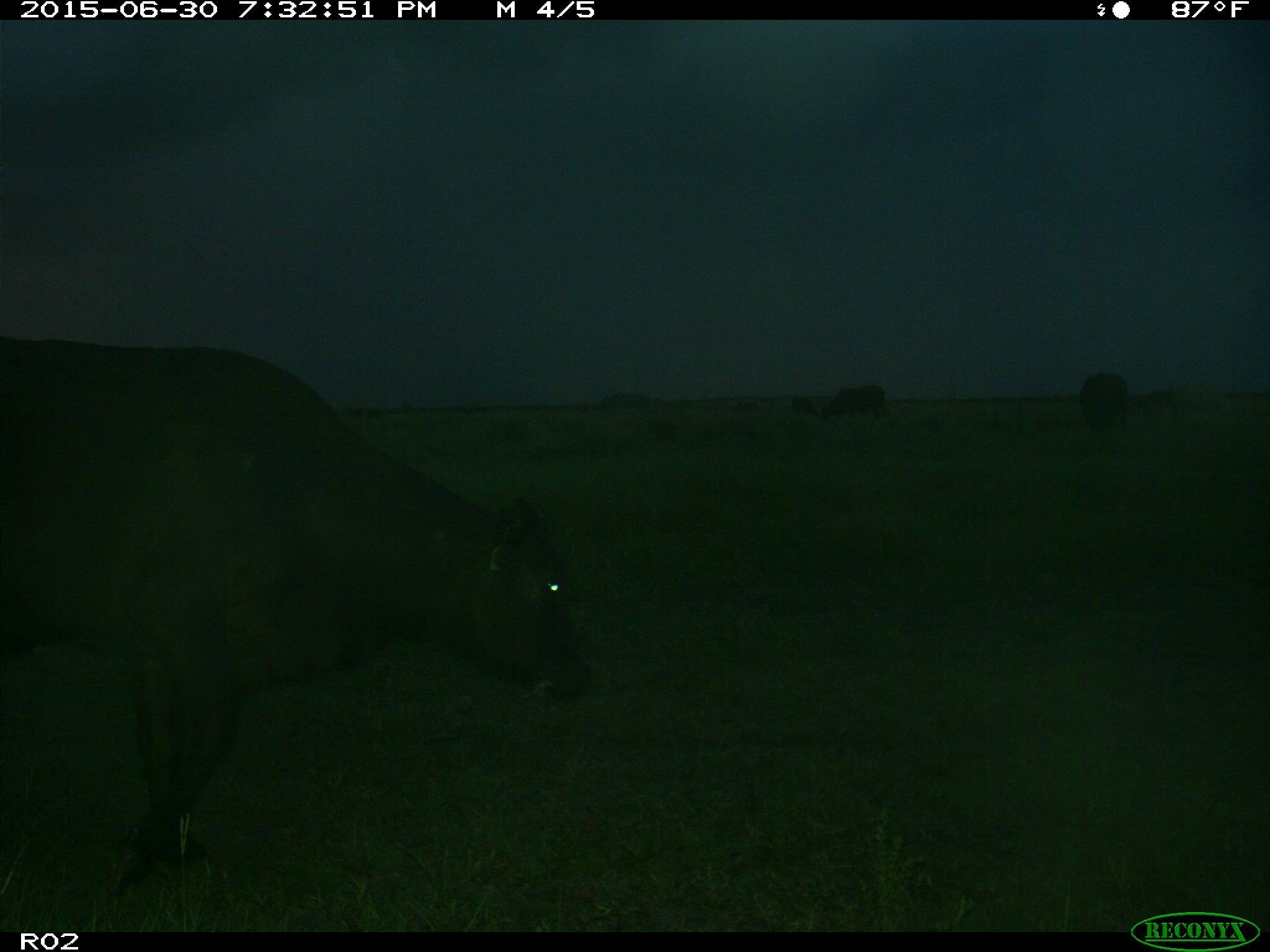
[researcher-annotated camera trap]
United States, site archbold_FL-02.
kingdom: Animalia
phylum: Chordata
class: Mammalia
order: Artiodactyla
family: Bovidae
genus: Bos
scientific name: Bos taurus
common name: domestic cow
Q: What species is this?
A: Bos taurus (domestic cow).